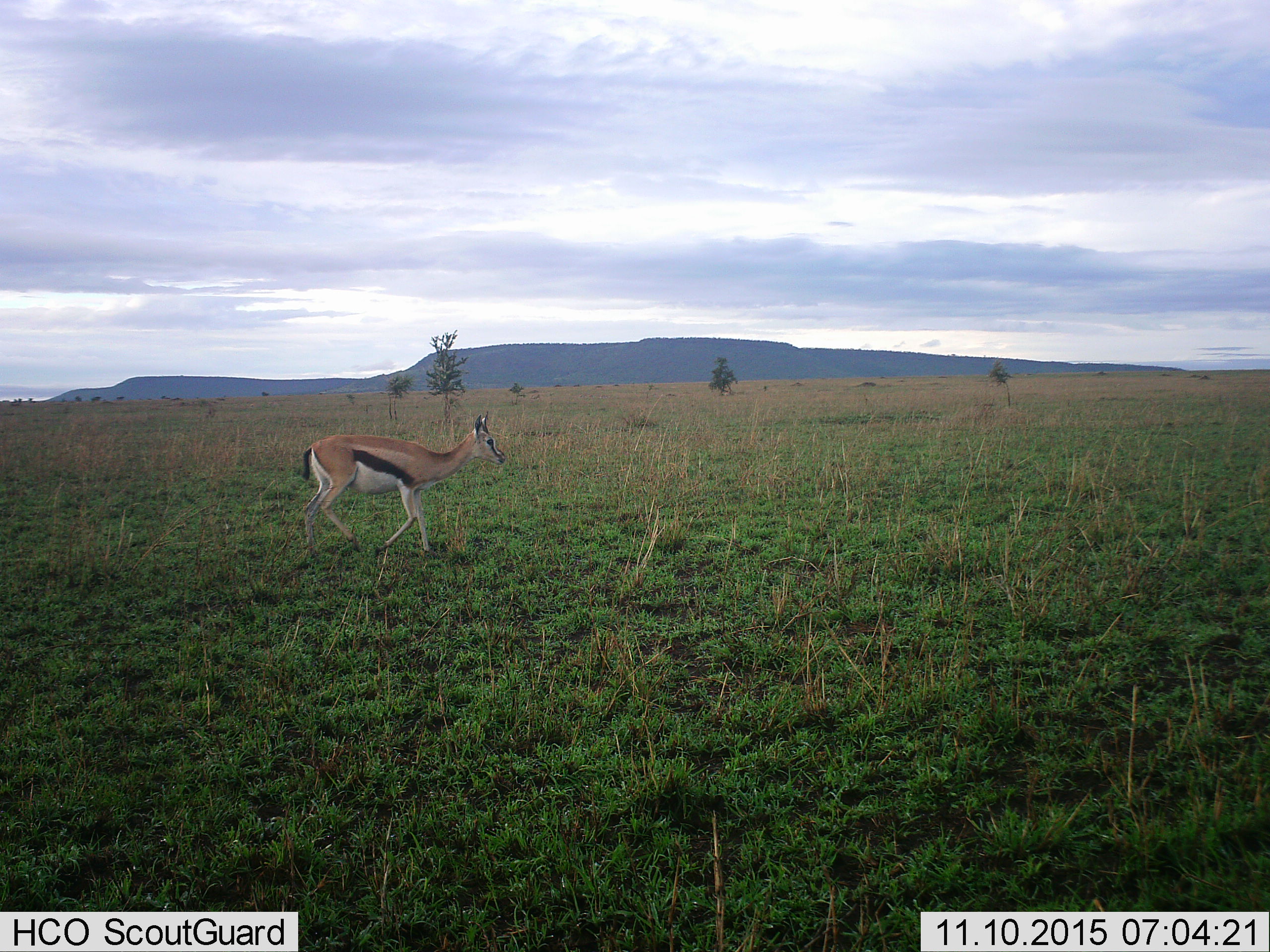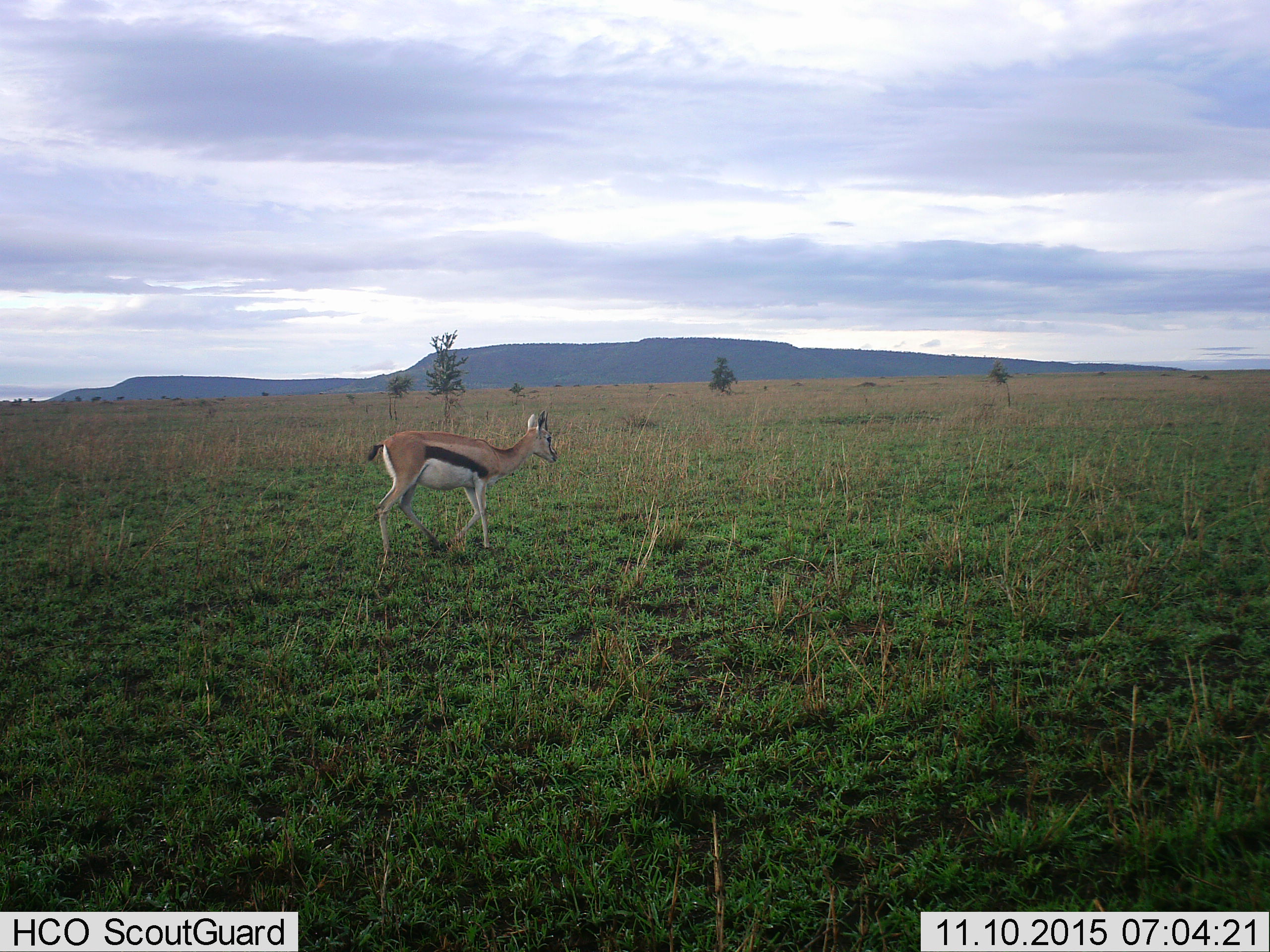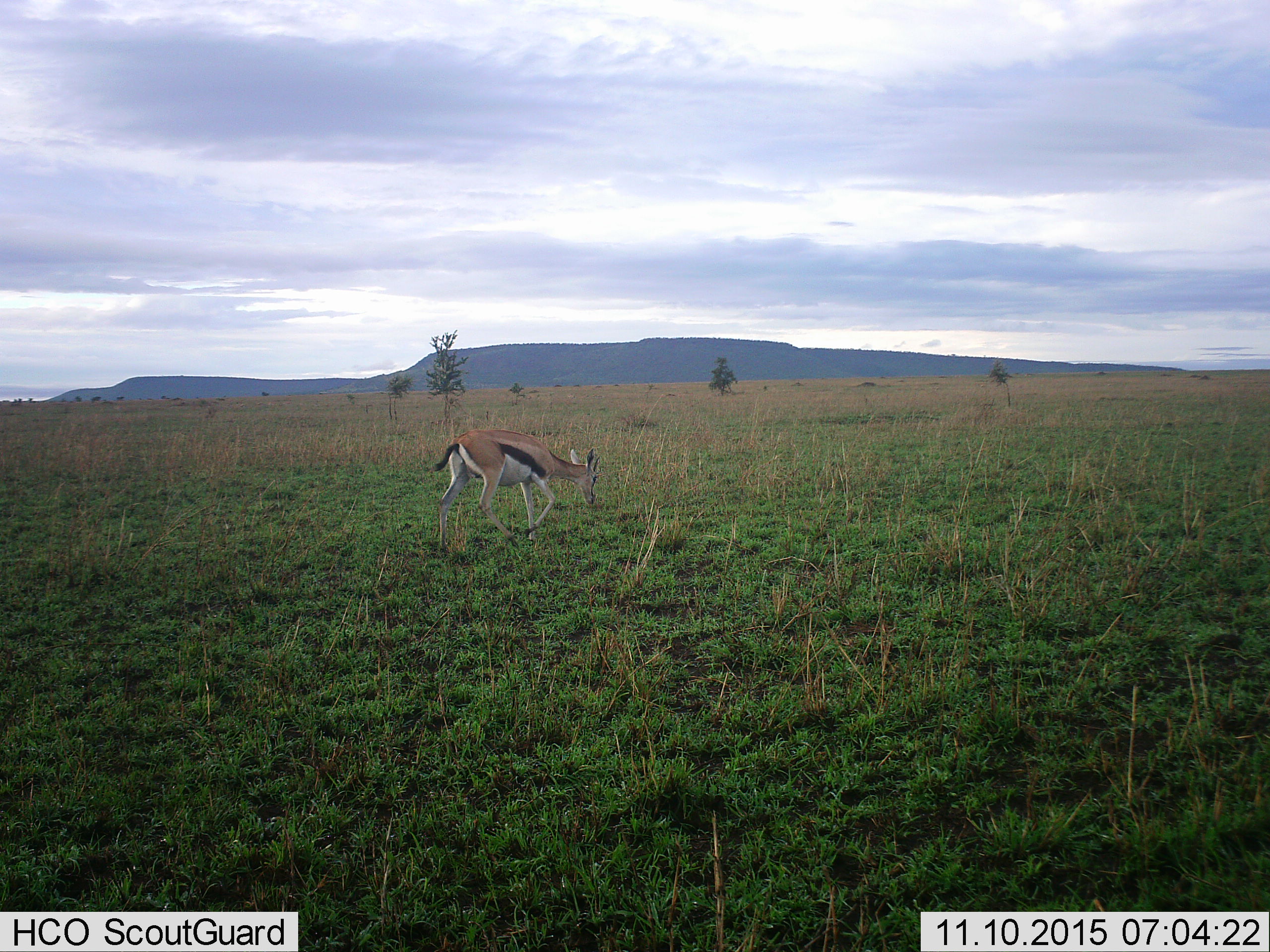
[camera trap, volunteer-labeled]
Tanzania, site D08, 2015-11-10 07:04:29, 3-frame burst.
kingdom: Animalia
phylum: Chordata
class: Mammalia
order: Artiodactyla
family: Bovidae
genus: Eudorcas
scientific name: Eudorcas thomsonii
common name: thomson's gazelle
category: gazellethomsons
Gazellethomsons (thomson's gazelle) (Eudorcas thomsonii), count 1. Behavior (volunteer vote fractions): standing 13%, resting 0%, moving 100%, interacting 0%. Young present (vote fraction): 7%. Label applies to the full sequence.